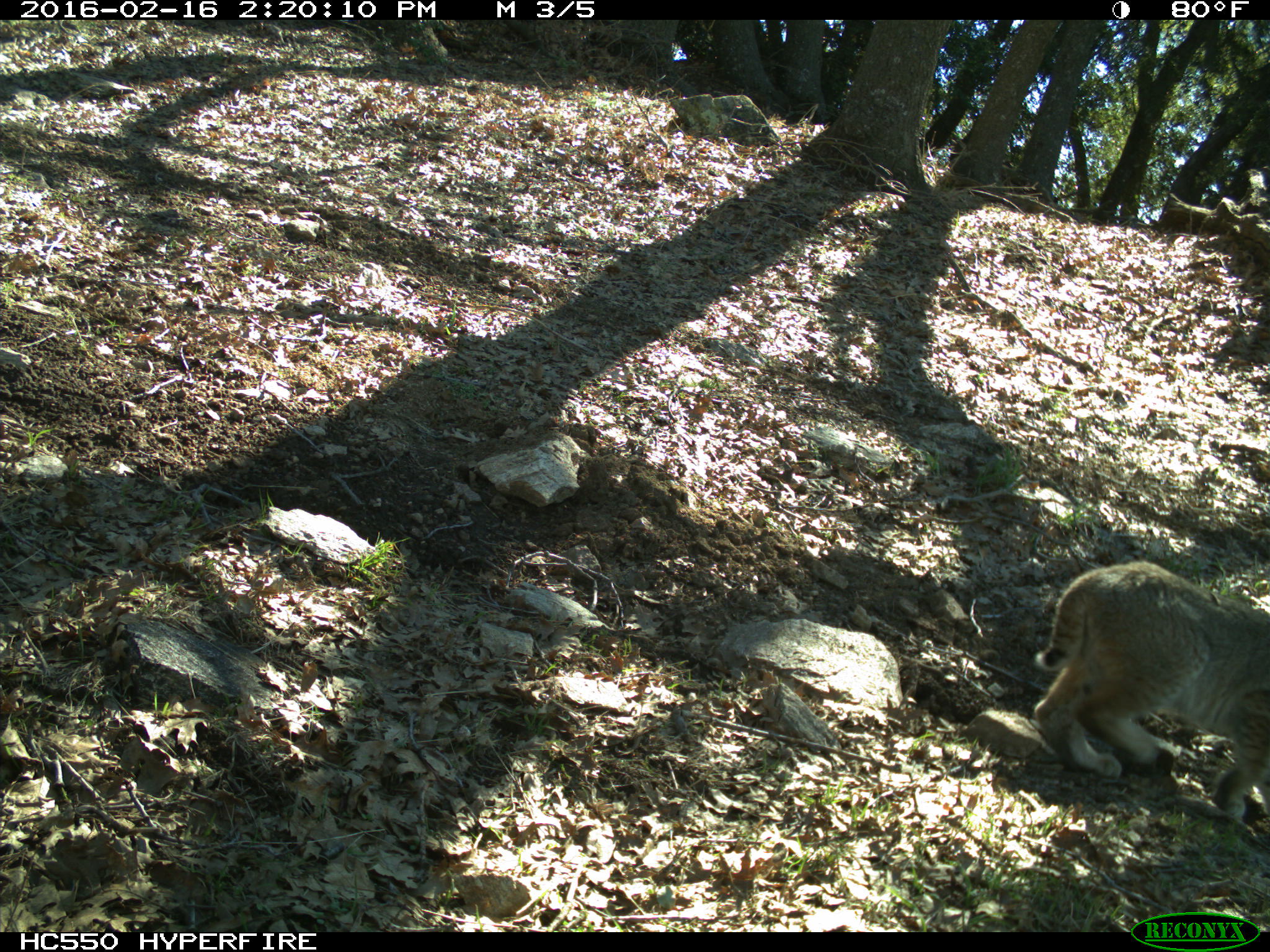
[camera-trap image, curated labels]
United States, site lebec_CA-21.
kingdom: Animalia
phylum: Chordata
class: Mammalia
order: Carnivora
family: Felidae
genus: Lynx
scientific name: Lynx rufus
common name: bobcat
Lynx rufus (bobcat).